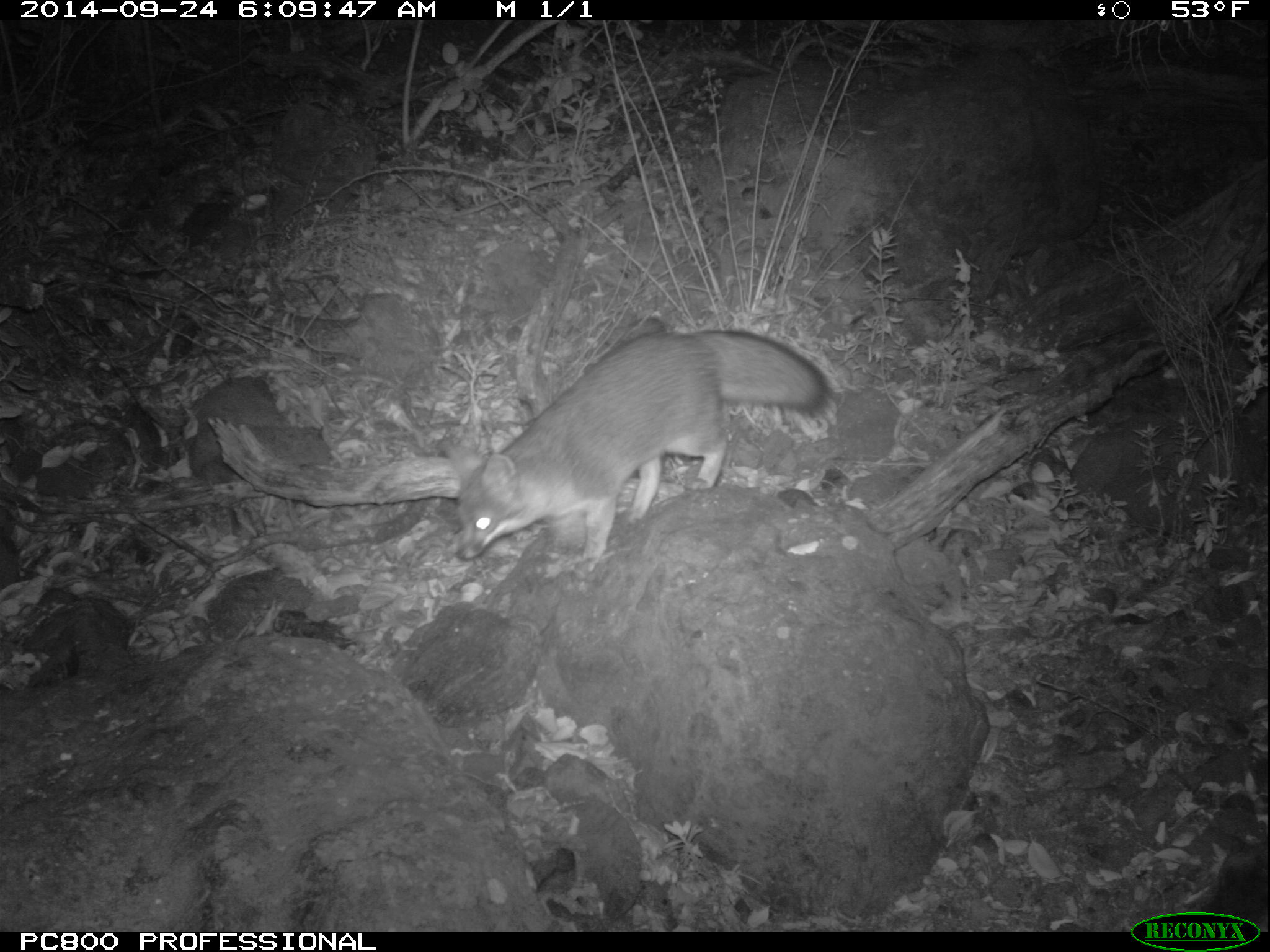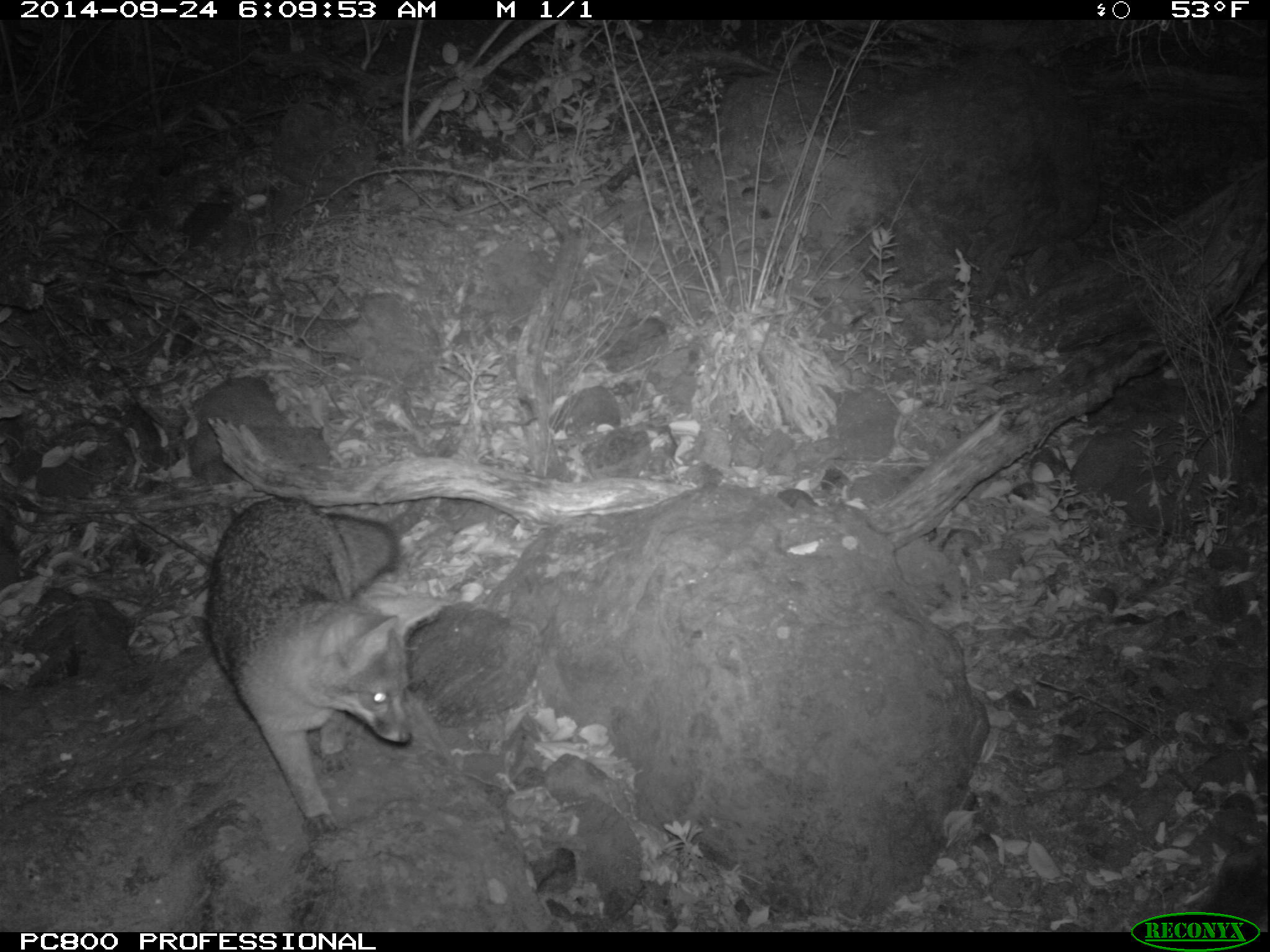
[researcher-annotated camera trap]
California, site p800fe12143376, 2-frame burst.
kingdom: Animalia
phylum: Chordata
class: Mammalia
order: Carnivora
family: Canidae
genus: Urocyon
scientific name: Urocyon littoralis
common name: island fox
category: fox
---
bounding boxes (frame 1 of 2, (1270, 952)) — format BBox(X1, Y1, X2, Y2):
fox: BBox(440, 328, 841, 579)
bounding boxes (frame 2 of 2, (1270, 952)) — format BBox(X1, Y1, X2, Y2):
fox: BBox(206, 495, 447, 834)